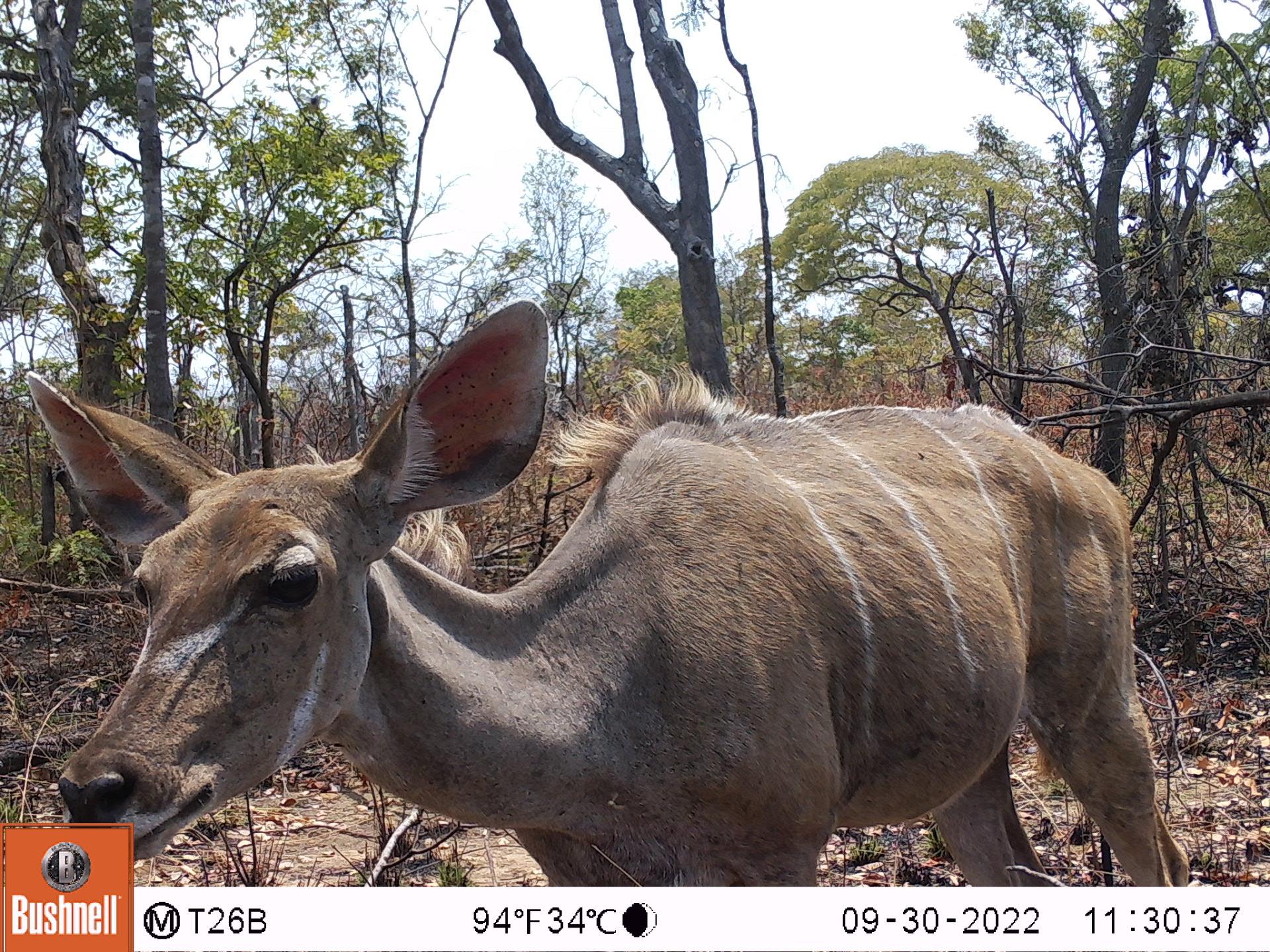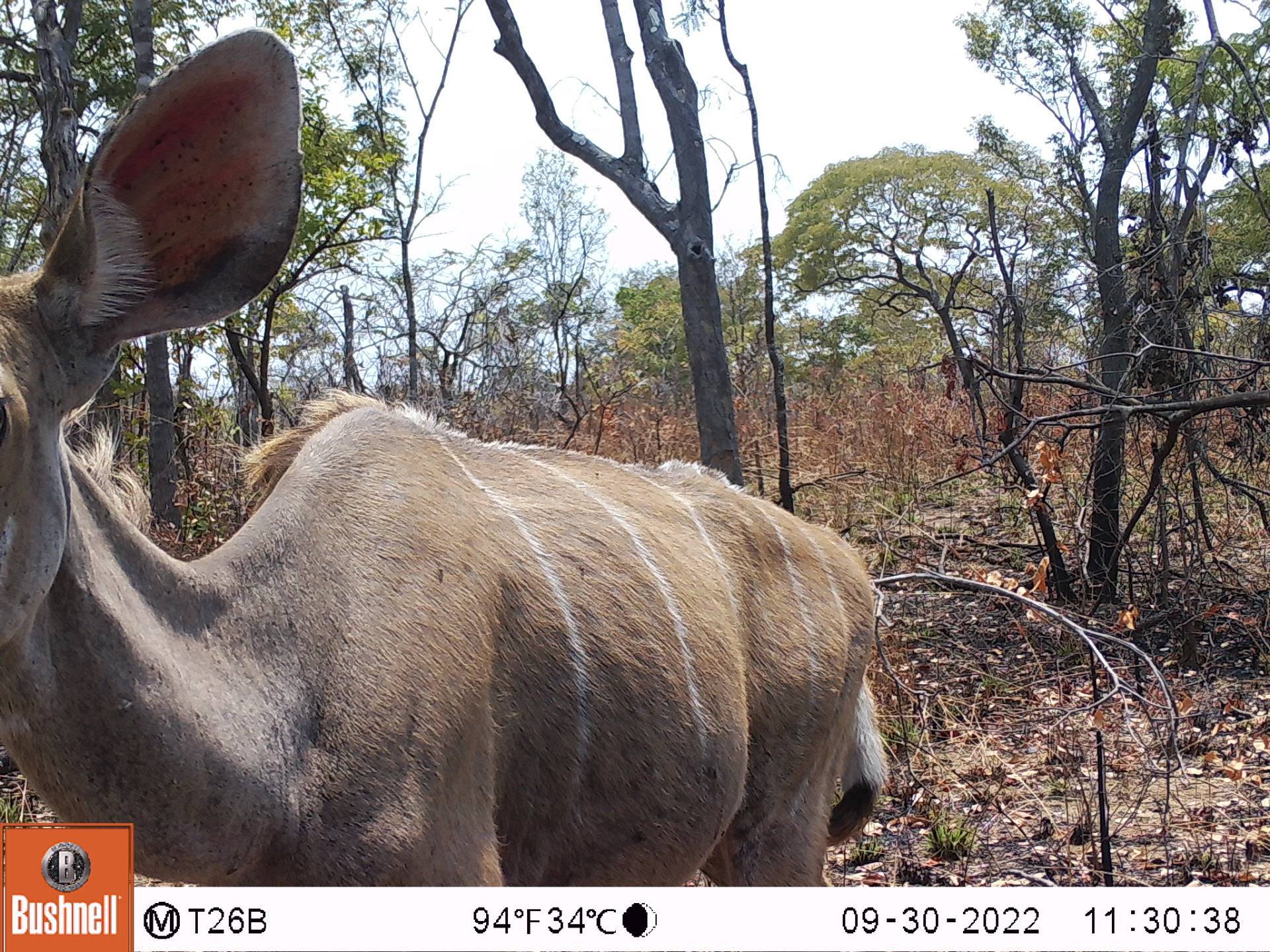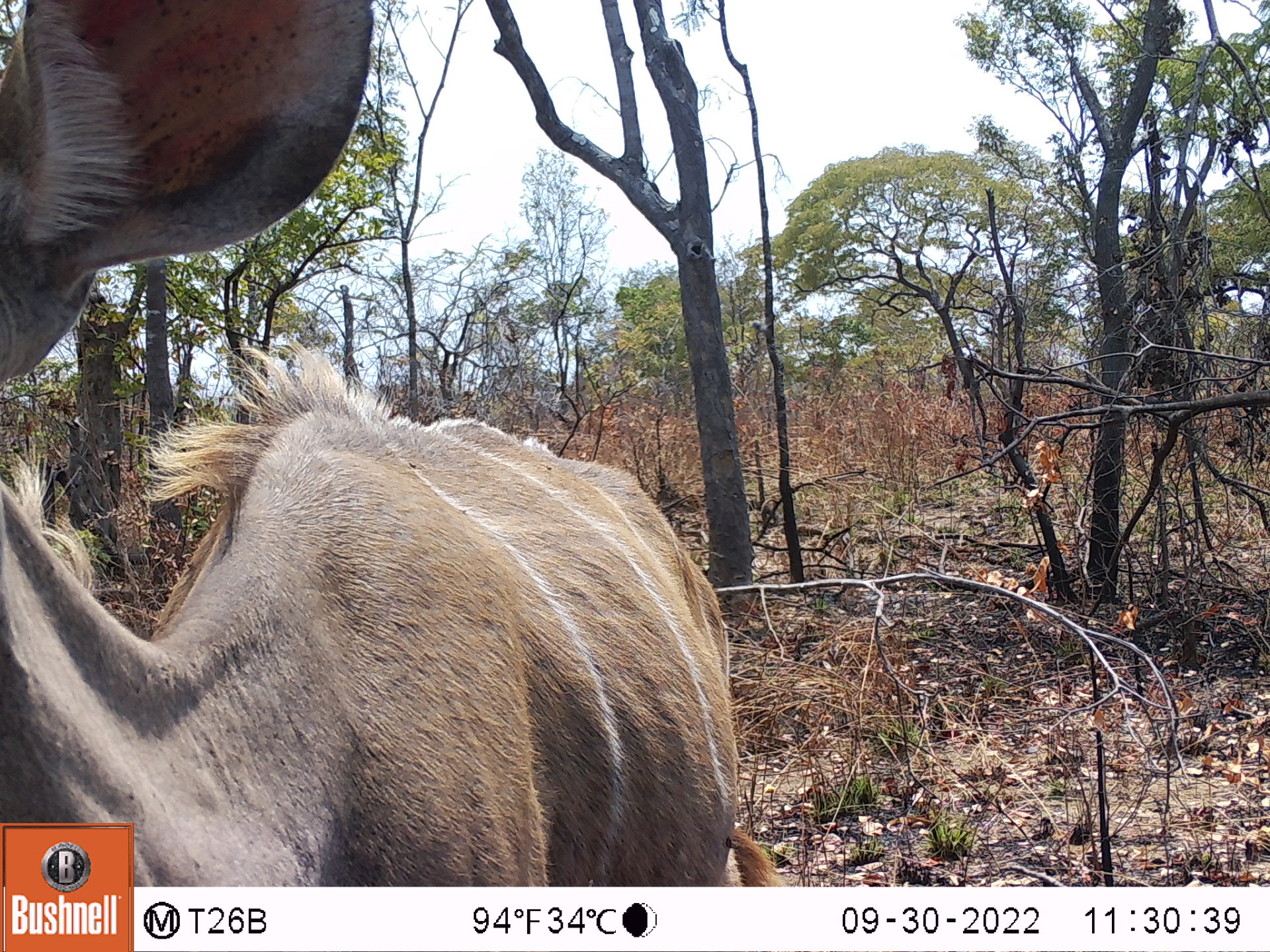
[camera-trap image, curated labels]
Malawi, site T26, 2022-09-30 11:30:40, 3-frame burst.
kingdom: Animalia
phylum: Chordata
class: Mammalia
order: Artiodactyla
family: Bovidae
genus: Tragelaphus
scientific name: Tragelaphus strepsiceros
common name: greater kudu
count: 1